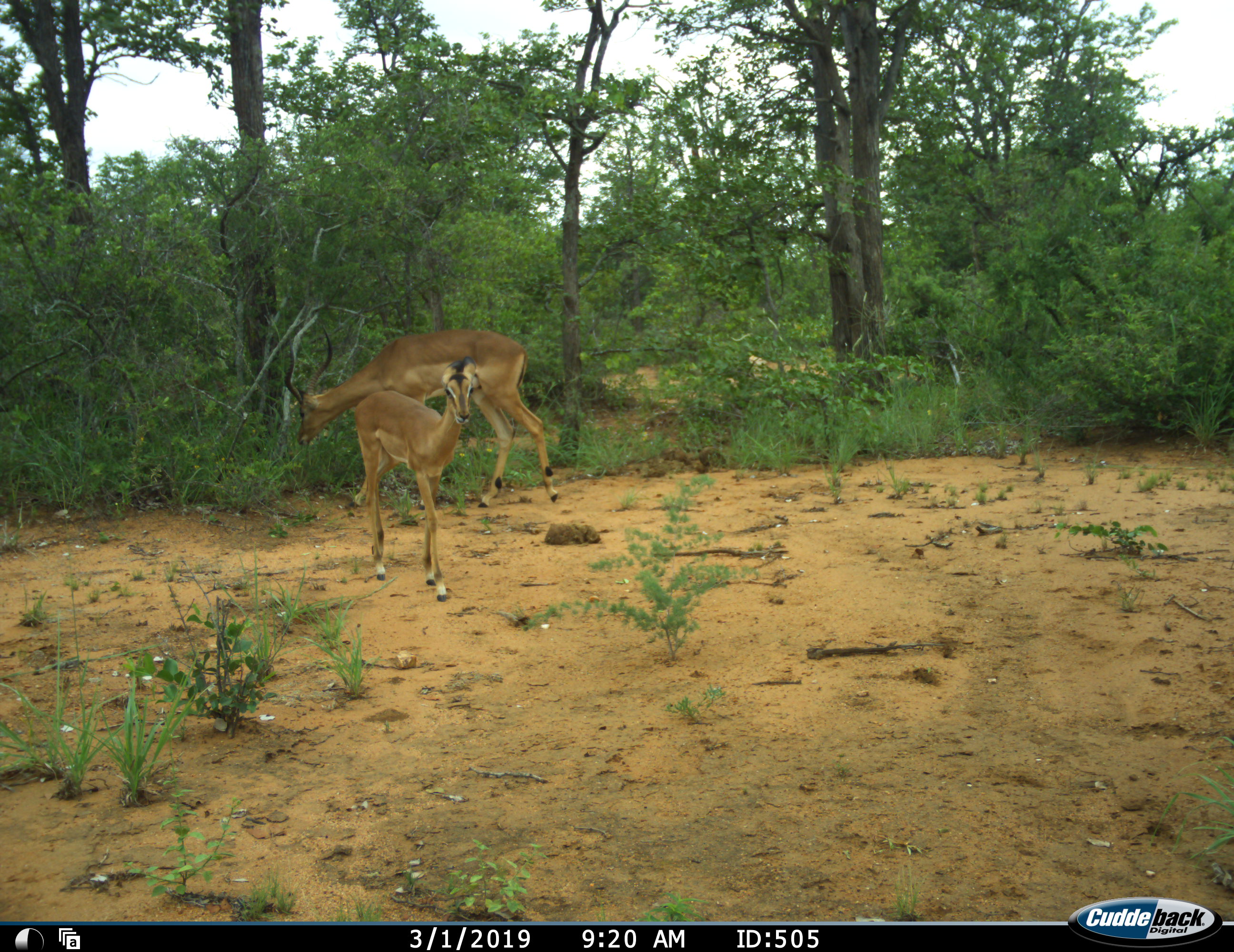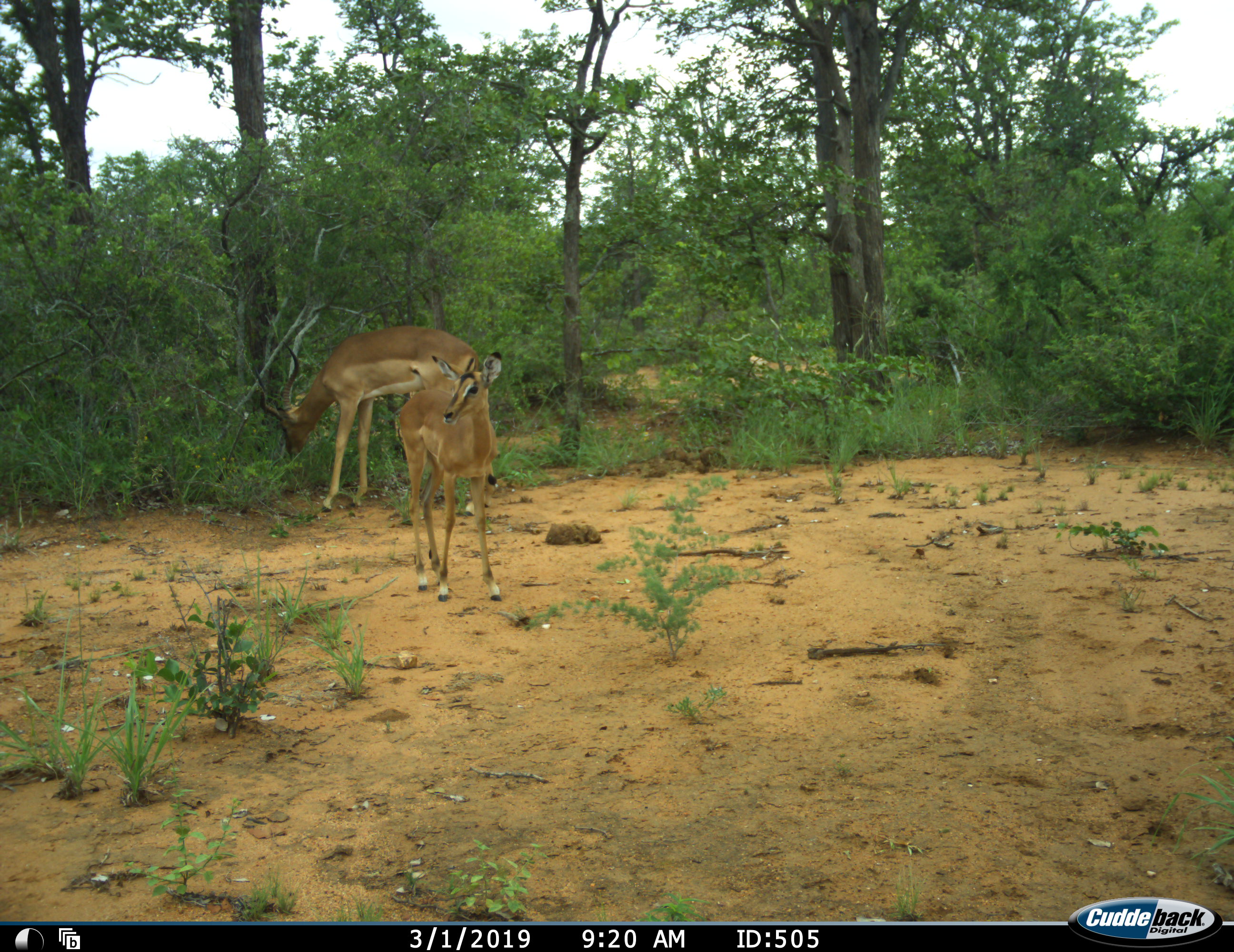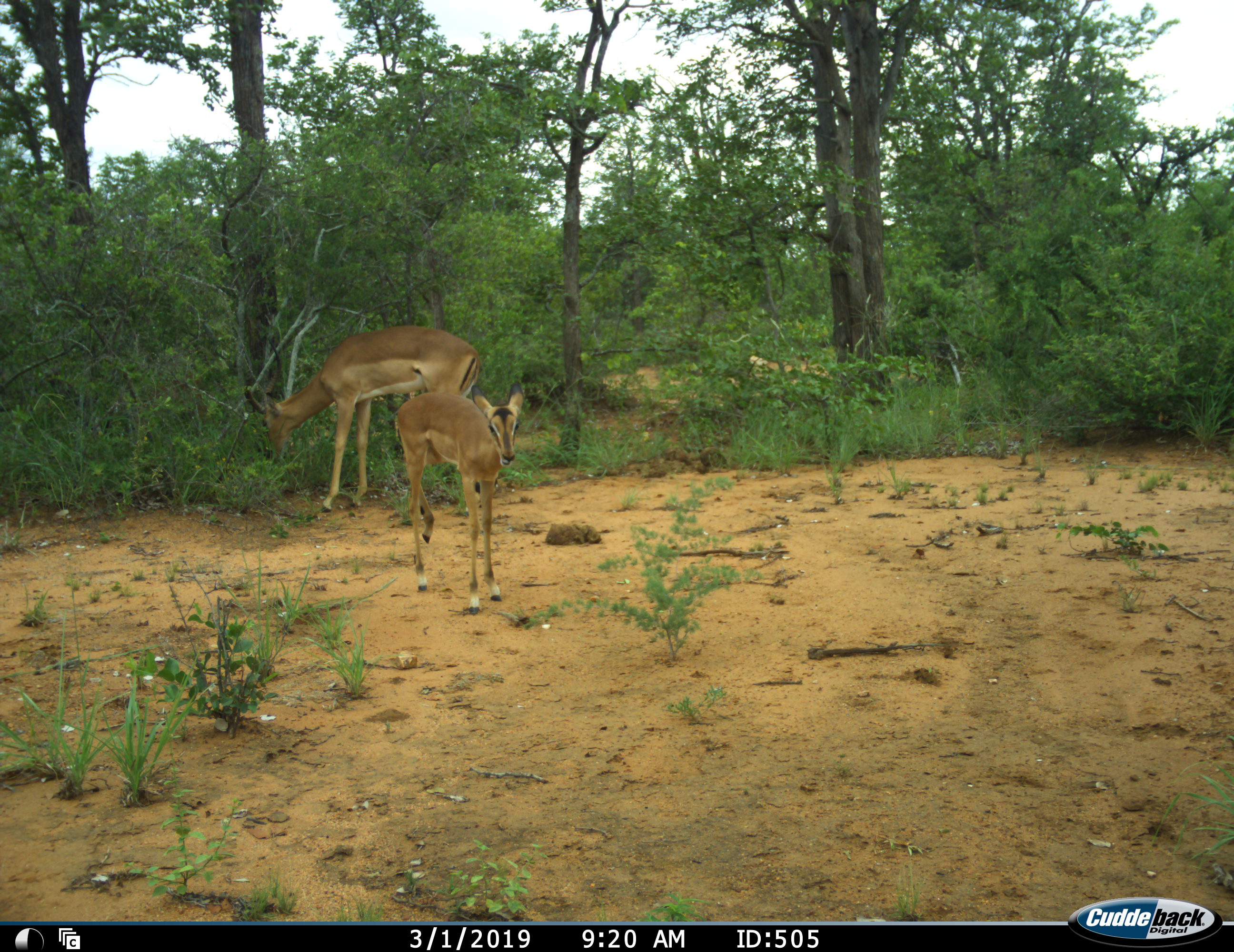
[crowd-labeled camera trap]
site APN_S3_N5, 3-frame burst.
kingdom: Animalia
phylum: Chordata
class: Mammalia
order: Artiodactyla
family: Bovidae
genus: Aepyceros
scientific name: Aepyceros melampus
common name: impala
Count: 2.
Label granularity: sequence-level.